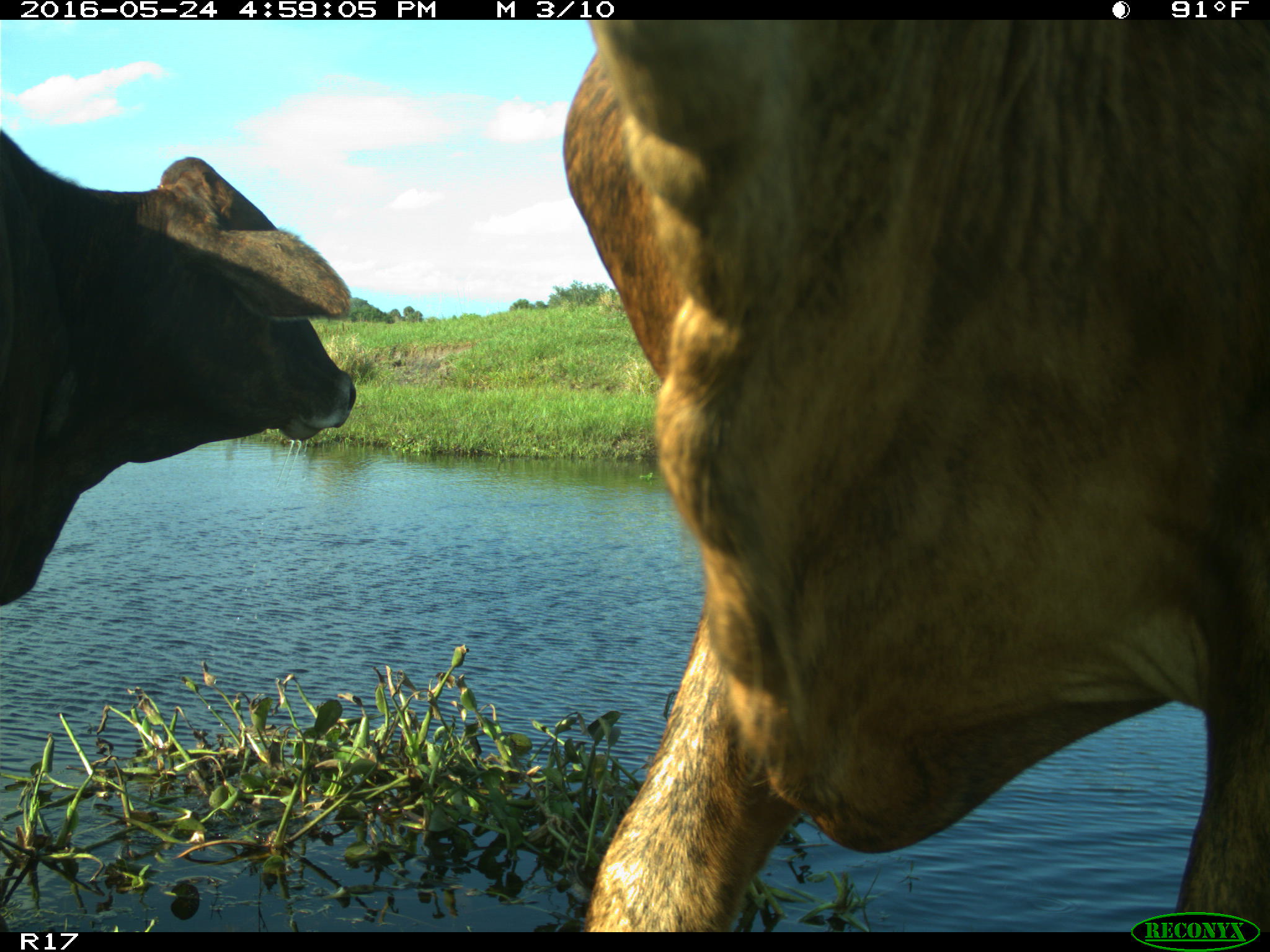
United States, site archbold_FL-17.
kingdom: Animalia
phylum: Chordata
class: Mammalia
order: Artiodactyla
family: Bovidae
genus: Bos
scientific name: Bos taurus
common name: domestic cow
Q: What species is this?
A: Bos taurus (domestic cow).